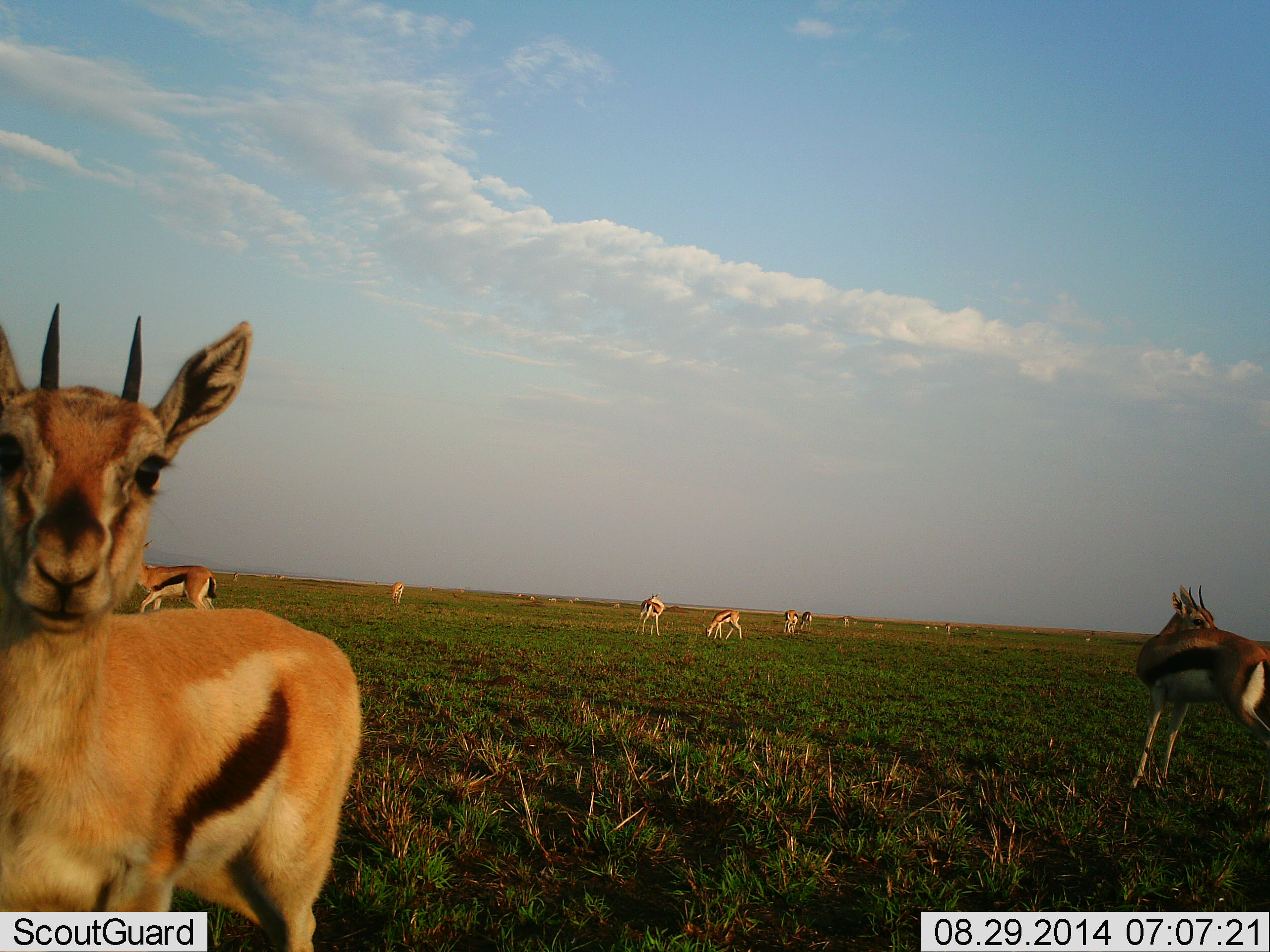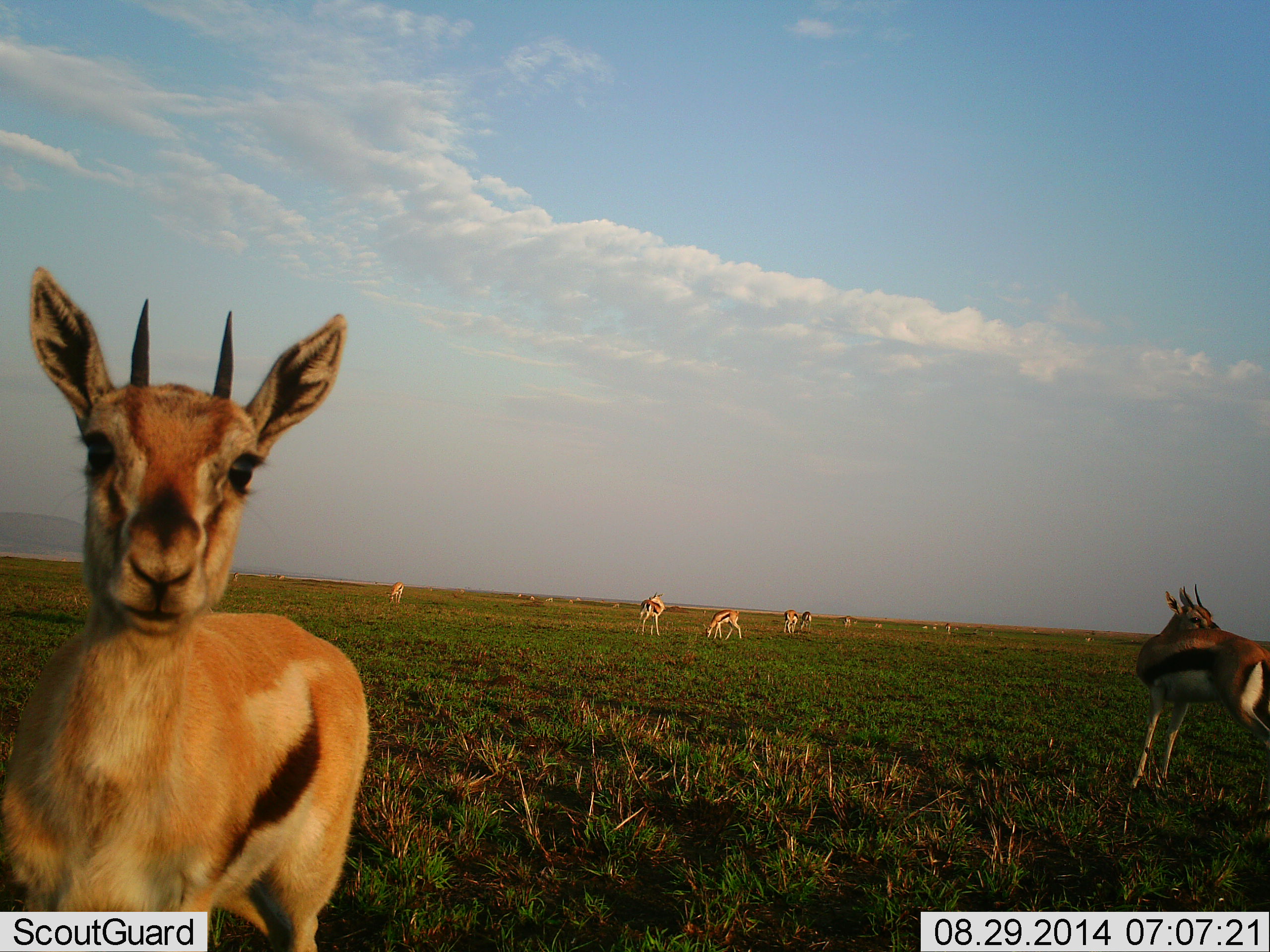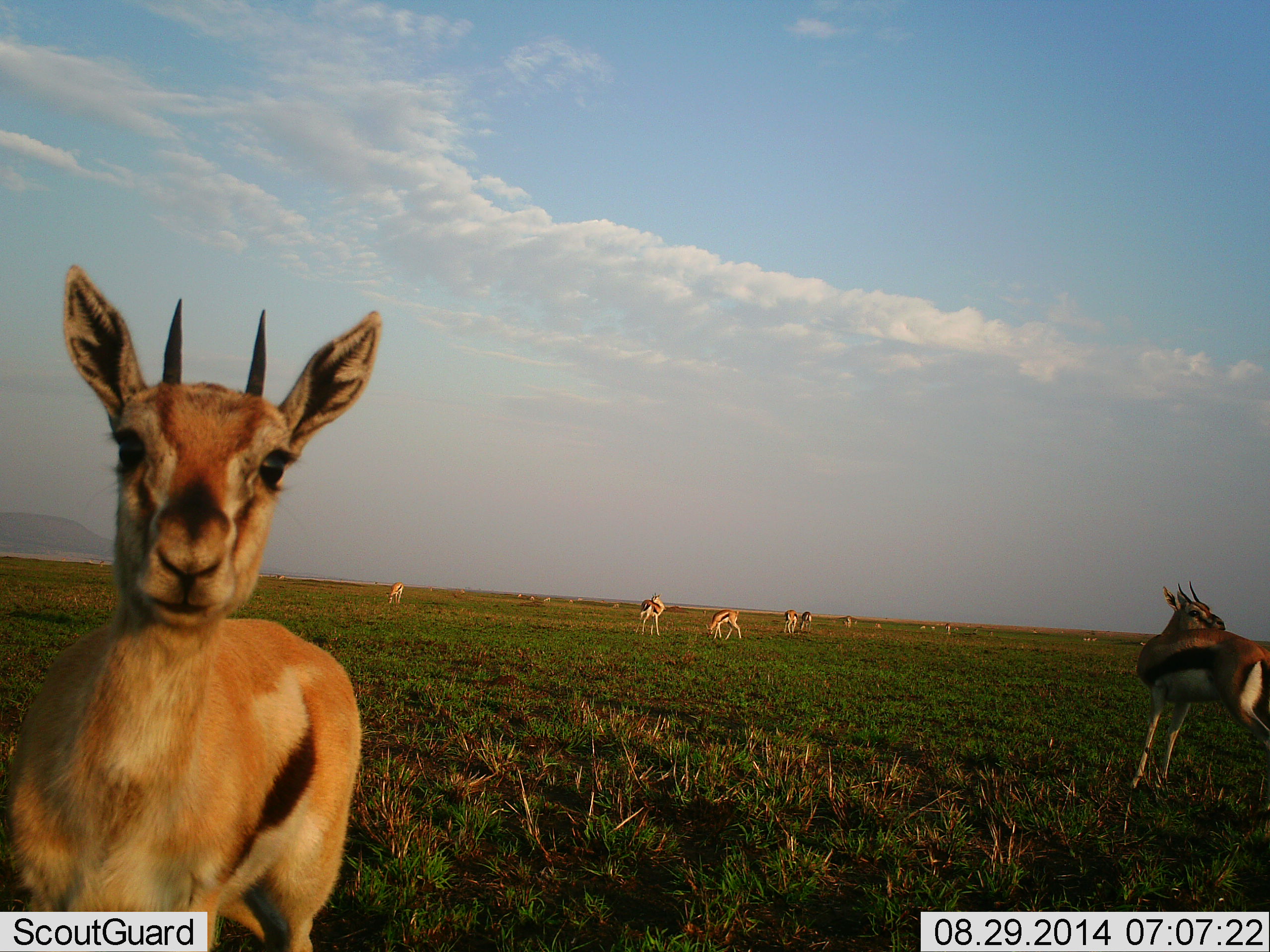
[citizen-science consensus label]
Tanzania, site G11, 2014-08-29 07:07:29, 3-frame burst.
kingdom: Animalia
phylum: Chordata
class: Mammalia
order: Artiodactyla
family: Bovidae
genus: Eudorcas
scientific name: Eudorcas thomsonii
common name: thomson's gazelle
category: gazellethomsons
Gazellethomsons (thomson's gazelle) (Eudorcas thomsonii), count 11-50. Behavior (volunteer vote fractions): standing 80%, resting 0%, moving 10%, interacting 20%. Young present (vote fraction): 0%. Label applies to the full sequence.